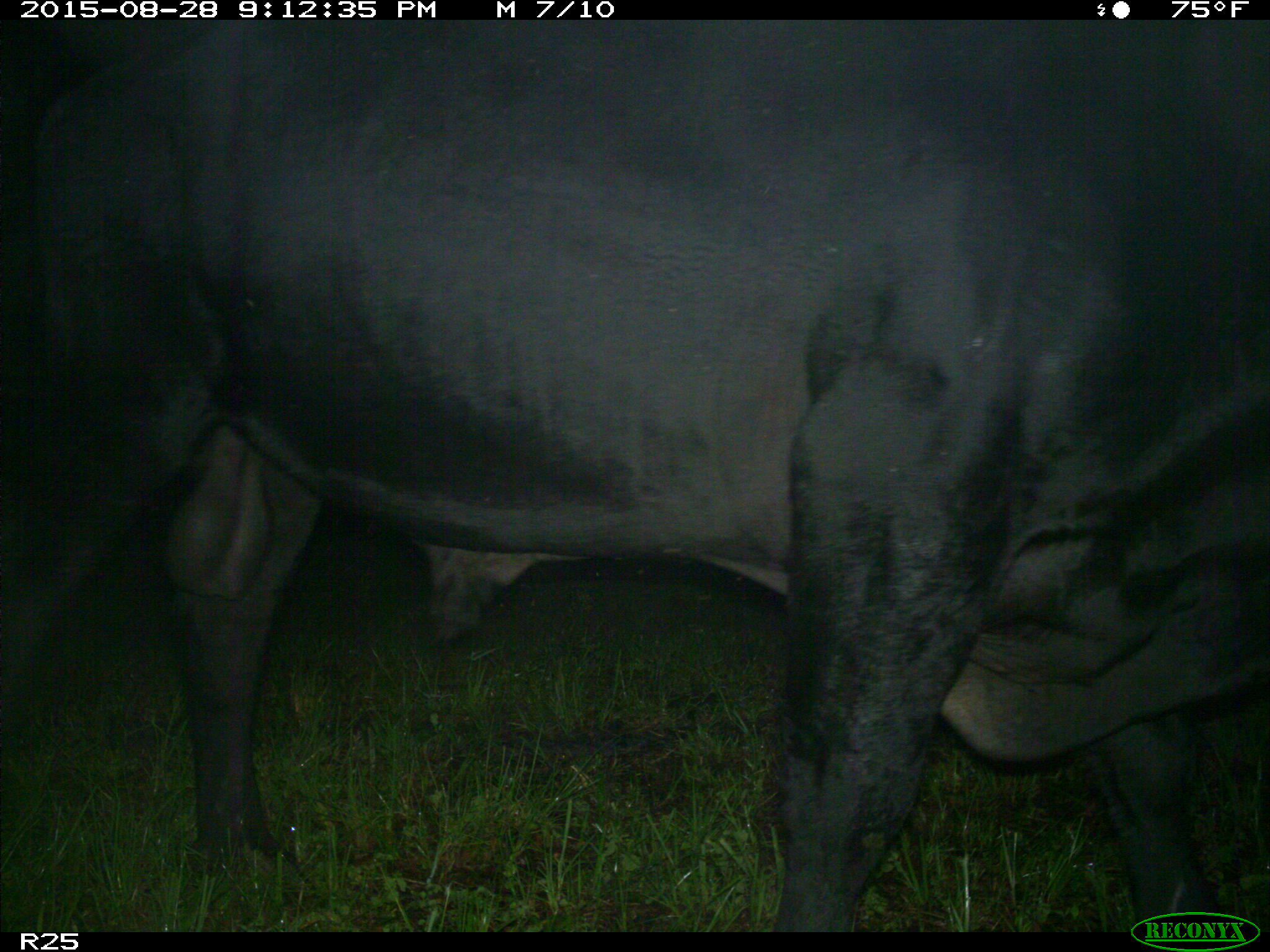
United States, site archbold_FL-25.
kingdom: Animalia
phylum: Chordata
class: Mammalia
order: Artiodactyla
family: Bovidae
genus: Bos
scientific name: Bos taurus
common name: domestic cow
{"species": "Bos taurus (domestic cow)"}